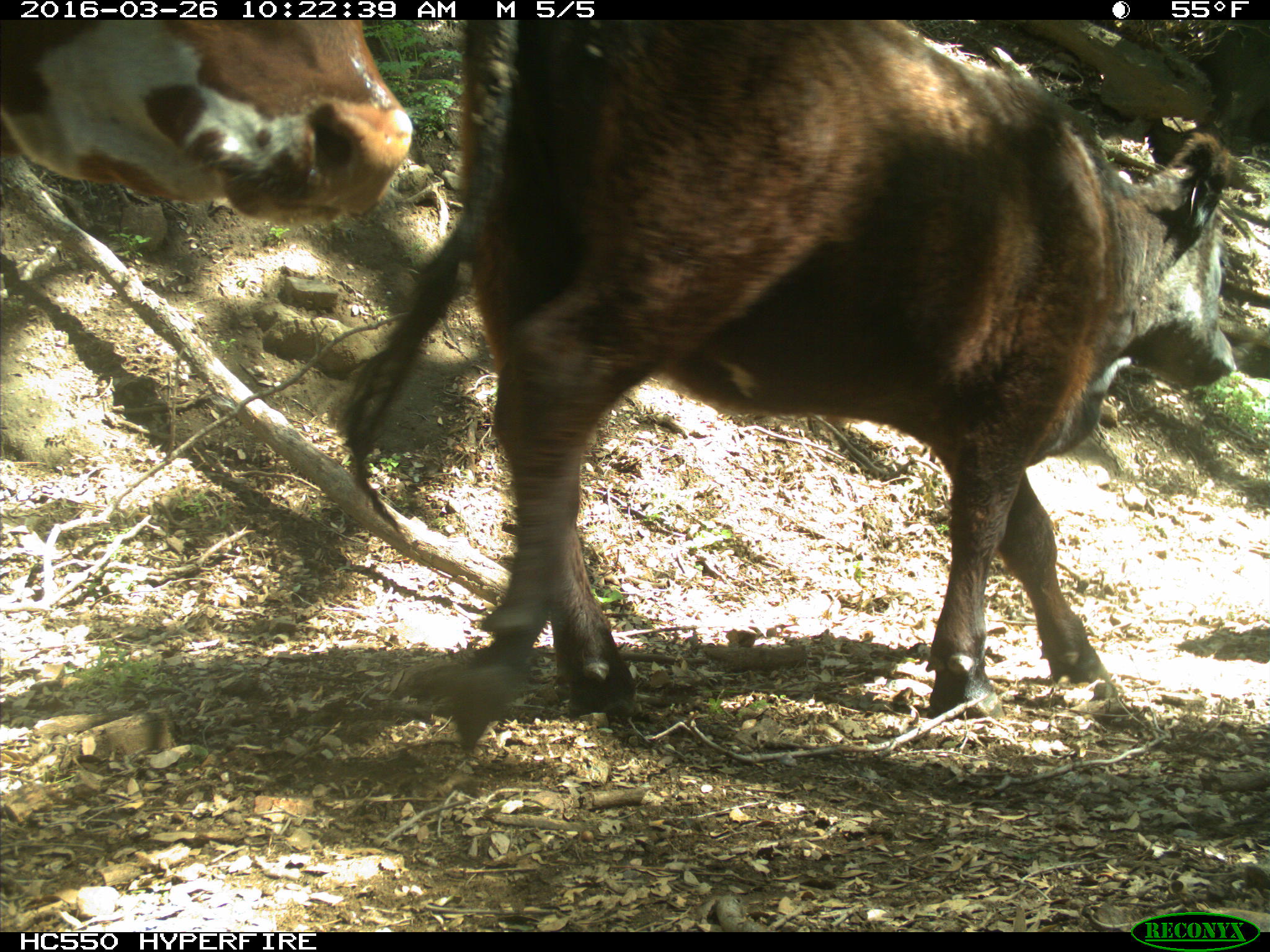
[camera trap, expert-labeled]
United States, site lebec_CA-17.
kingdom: Animalia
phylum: Chordata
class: Mammalia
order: Artiodactyla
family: Bovidae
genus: Bos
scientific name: Bos taurus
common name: domestic cow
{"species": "Bos taurus (domestic cow)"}